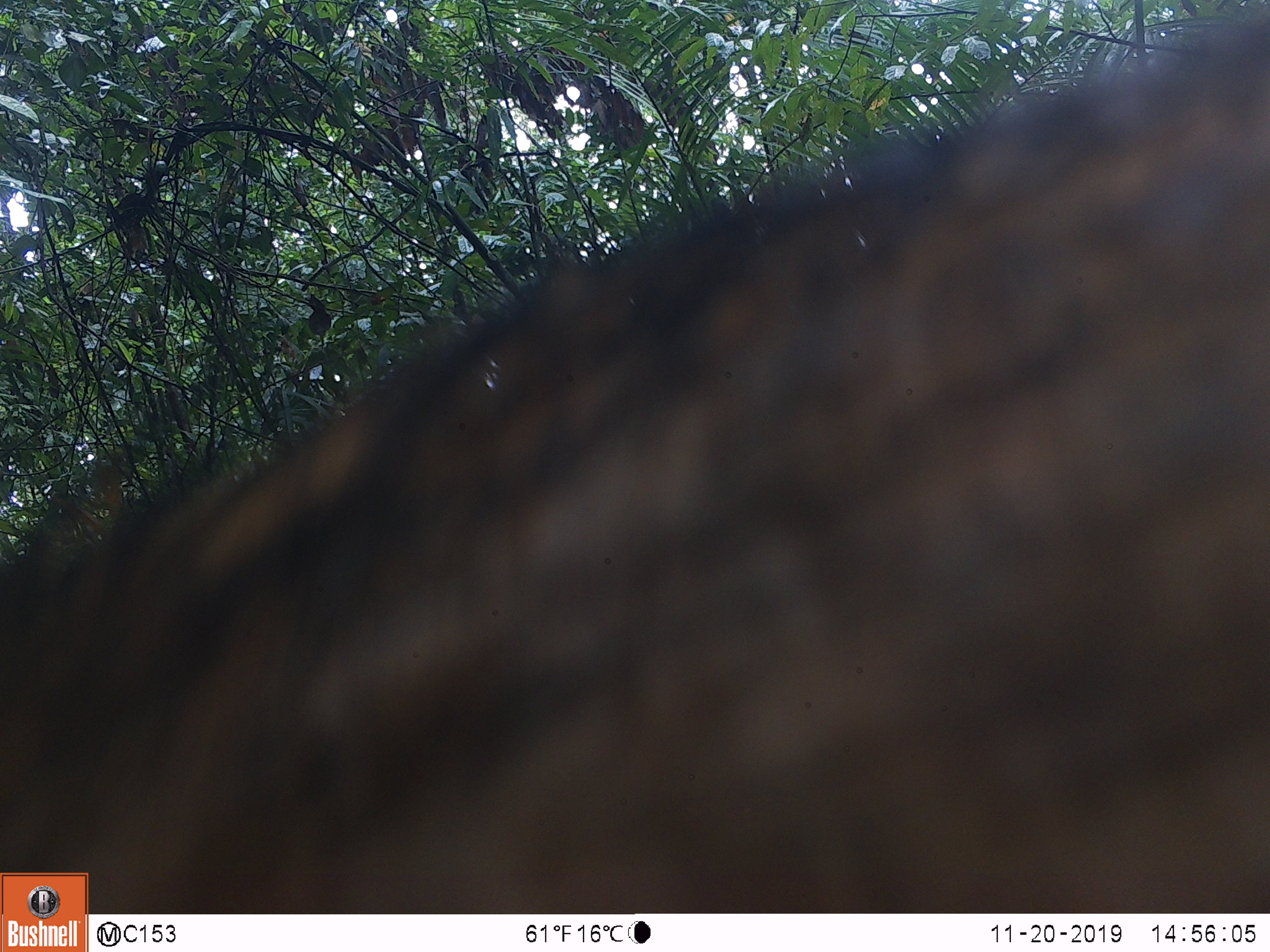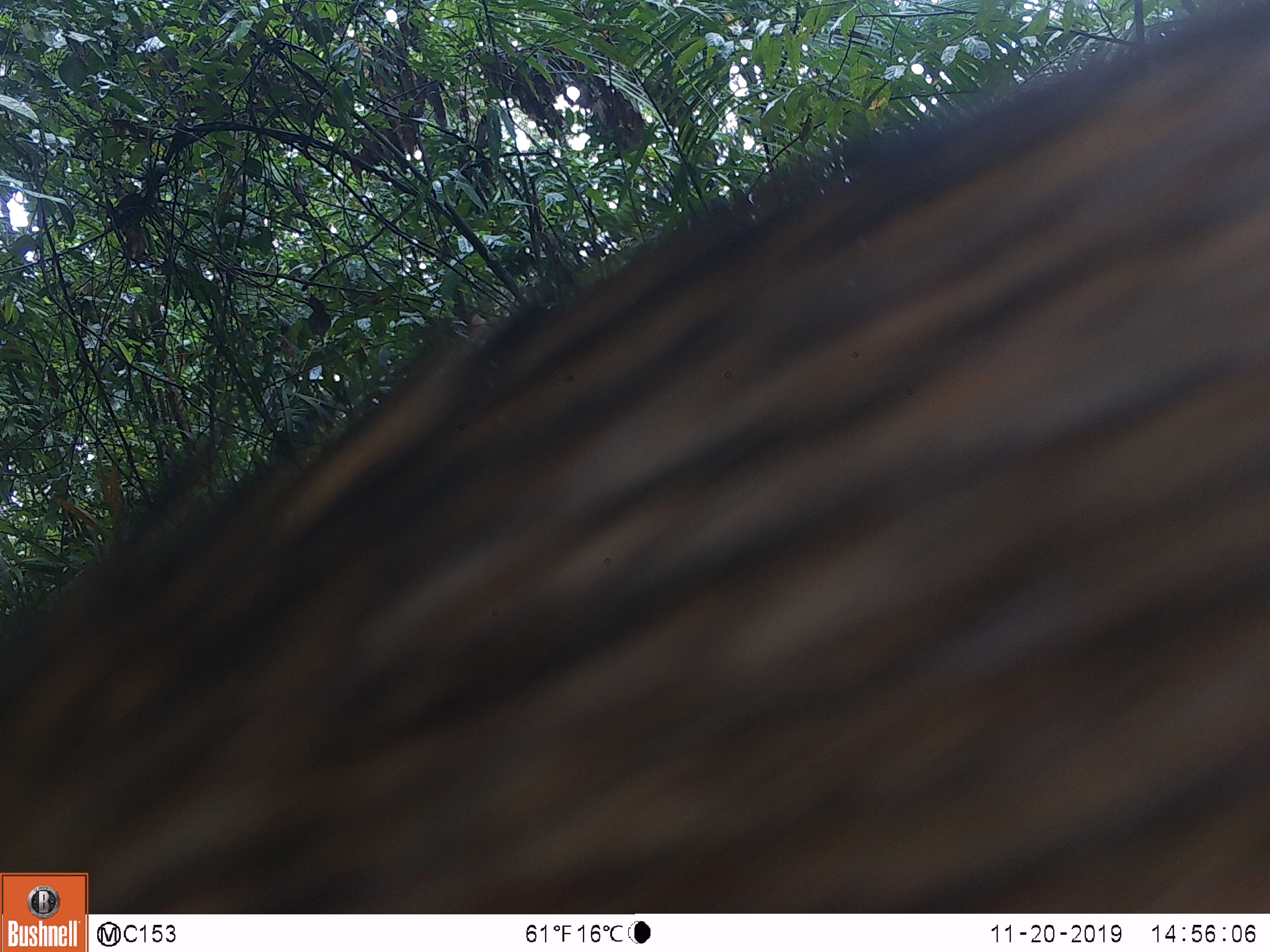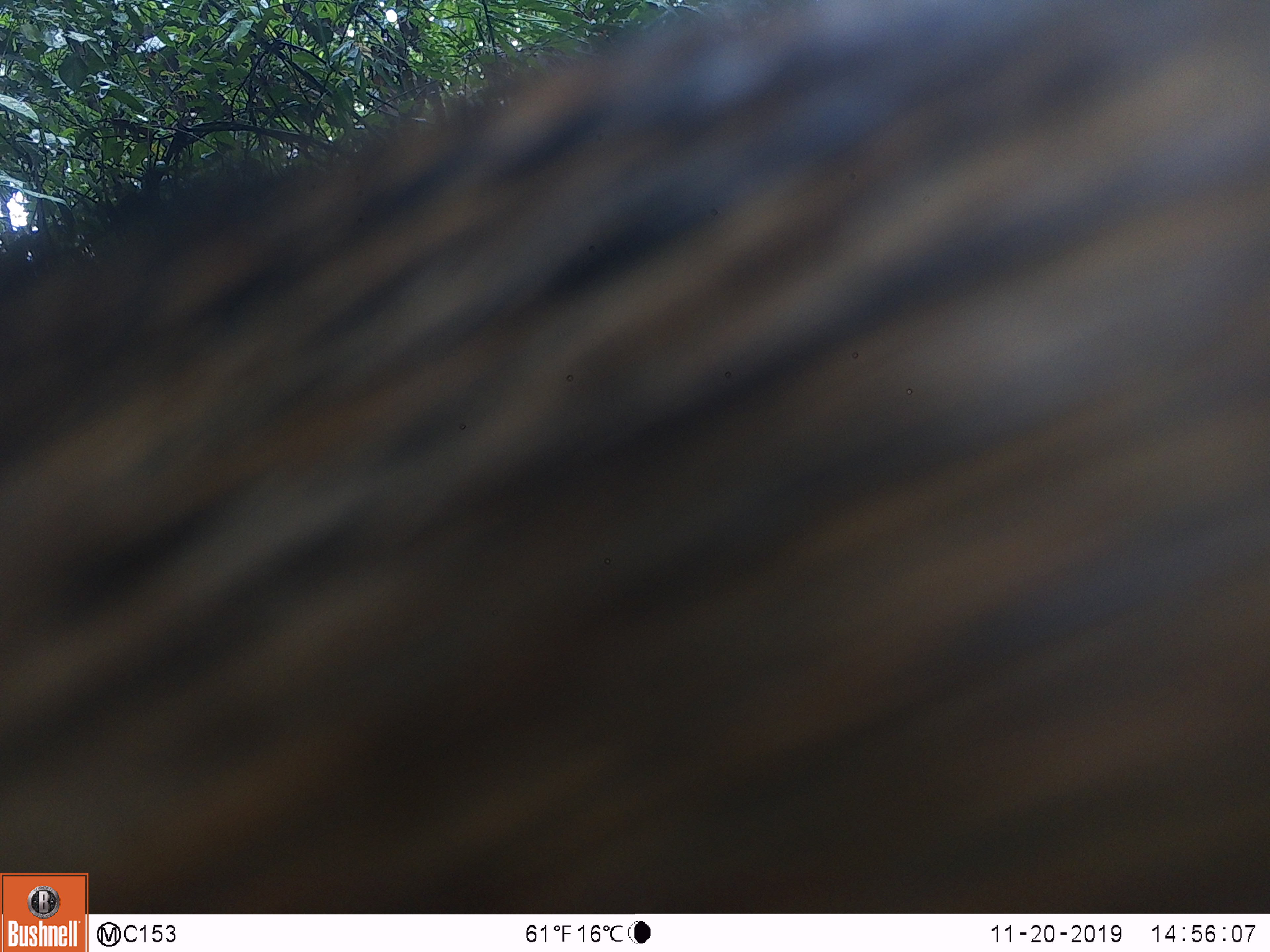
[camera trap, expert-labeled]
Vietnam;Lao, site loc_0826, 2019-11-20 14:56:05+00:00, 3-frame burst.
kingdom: Animalia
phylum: Chordata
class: Mammalia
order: Artiodactyla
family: Suidae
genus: Sus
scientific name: Sus scrofa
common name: eurasian wild pig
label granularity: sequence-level